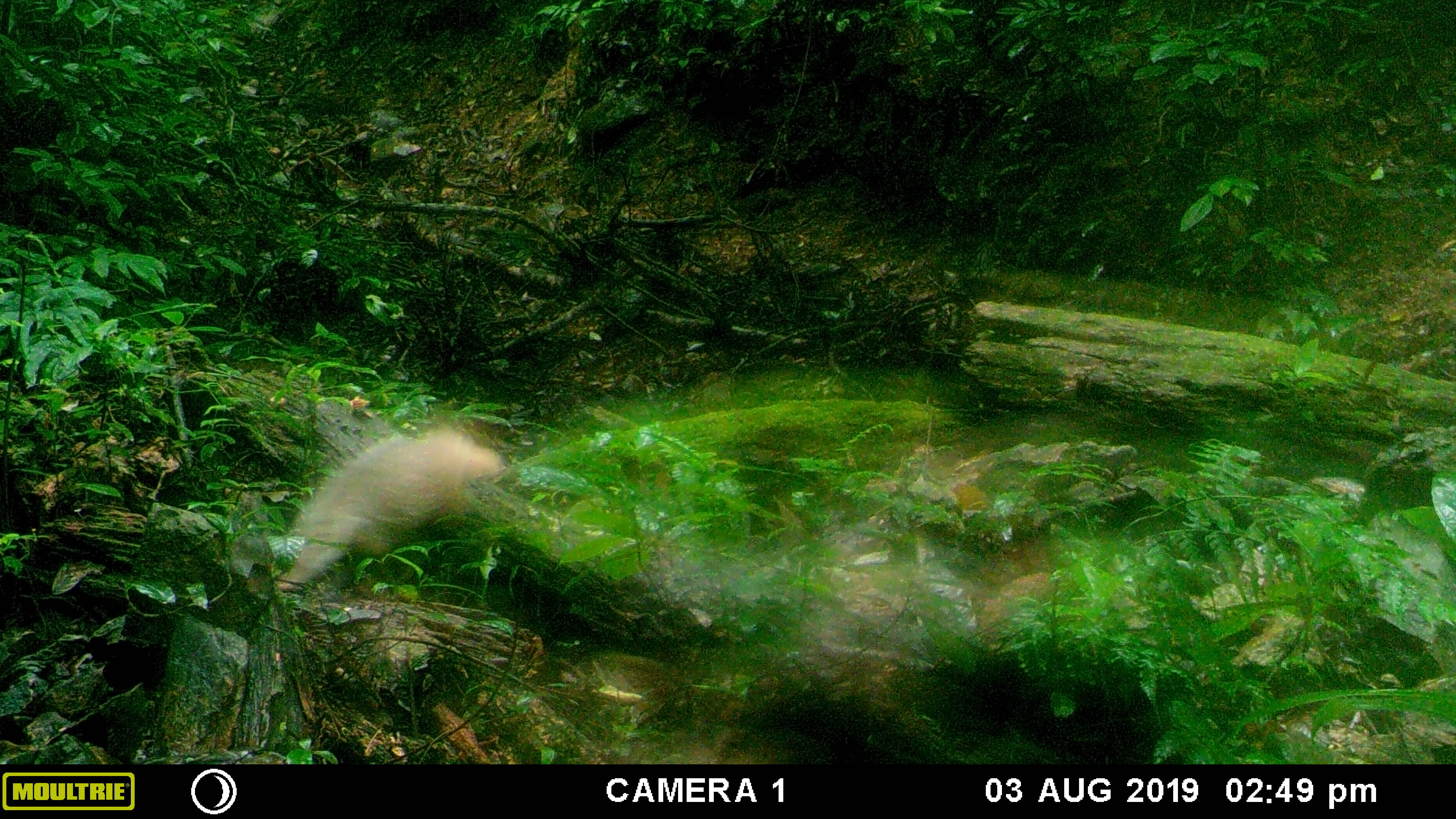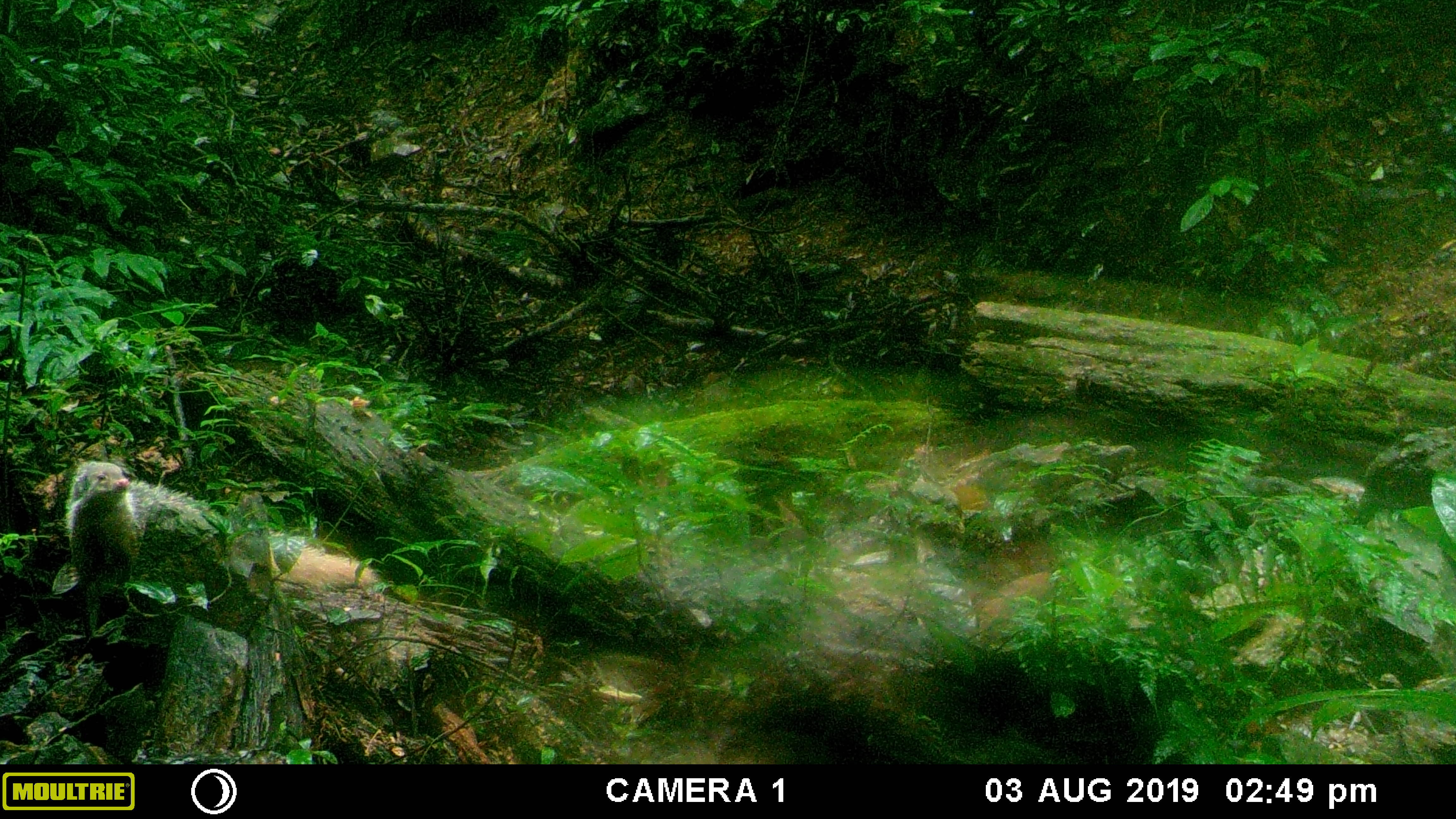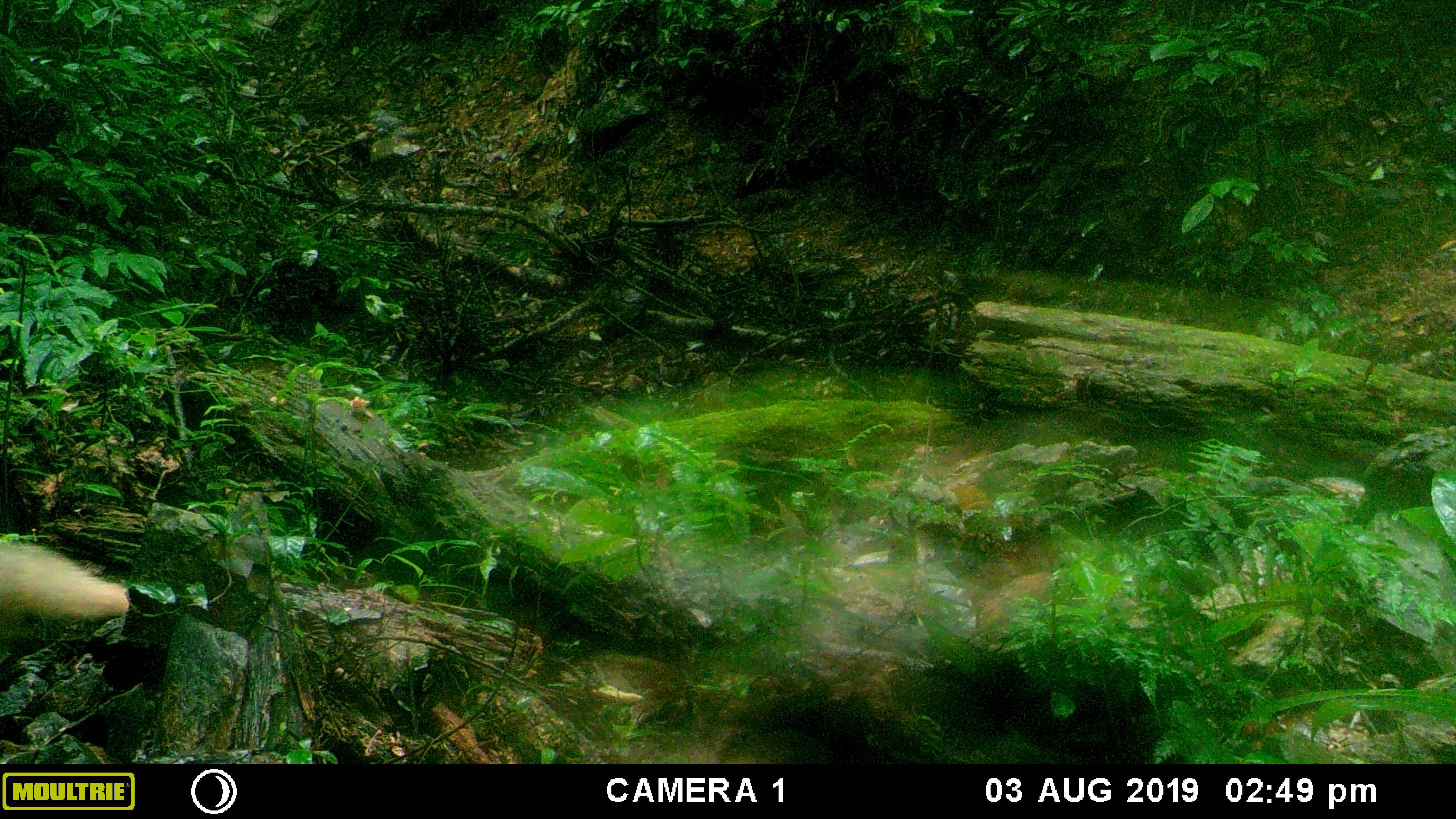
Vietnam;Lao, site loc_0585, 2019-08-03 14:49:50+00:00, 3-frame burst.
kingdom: Animalia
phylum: Chordata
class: Mammalia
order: Carnivora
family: Herpestidae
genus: Urva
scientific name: Urva urva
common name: crab-eating mongoose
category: crab eating mongoose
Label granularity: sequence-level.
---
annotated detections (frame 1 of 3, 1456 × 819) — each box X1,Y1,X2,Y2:
crab eating mongoose: 278,425,501,591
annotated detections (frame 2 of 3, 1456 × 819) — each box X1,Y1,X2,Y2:
crab eating mongoose: 64,458,378,595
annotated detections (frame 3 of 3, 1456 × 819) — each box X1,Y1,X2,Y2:
crab eating mongoose: 0,540,129,622